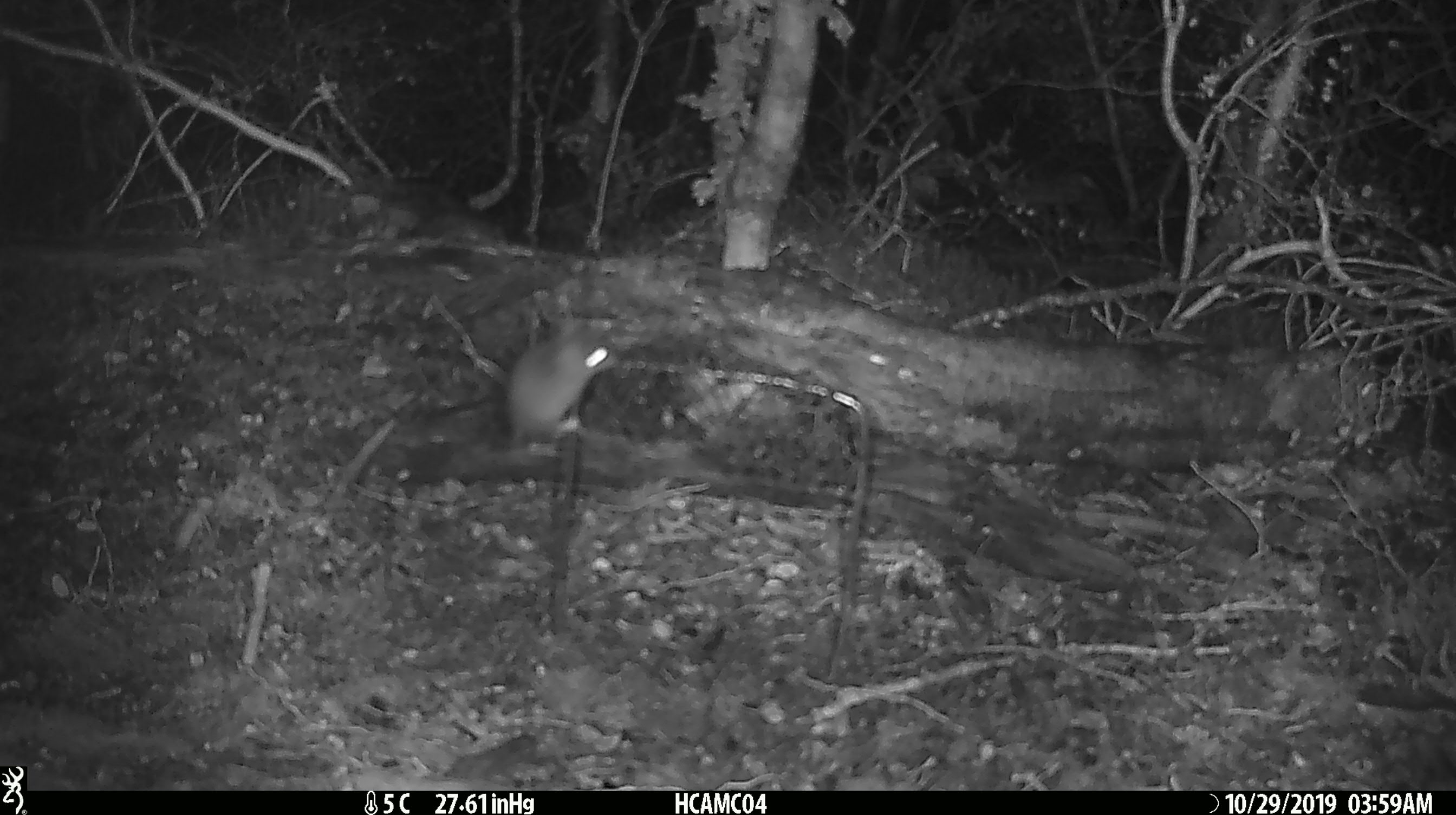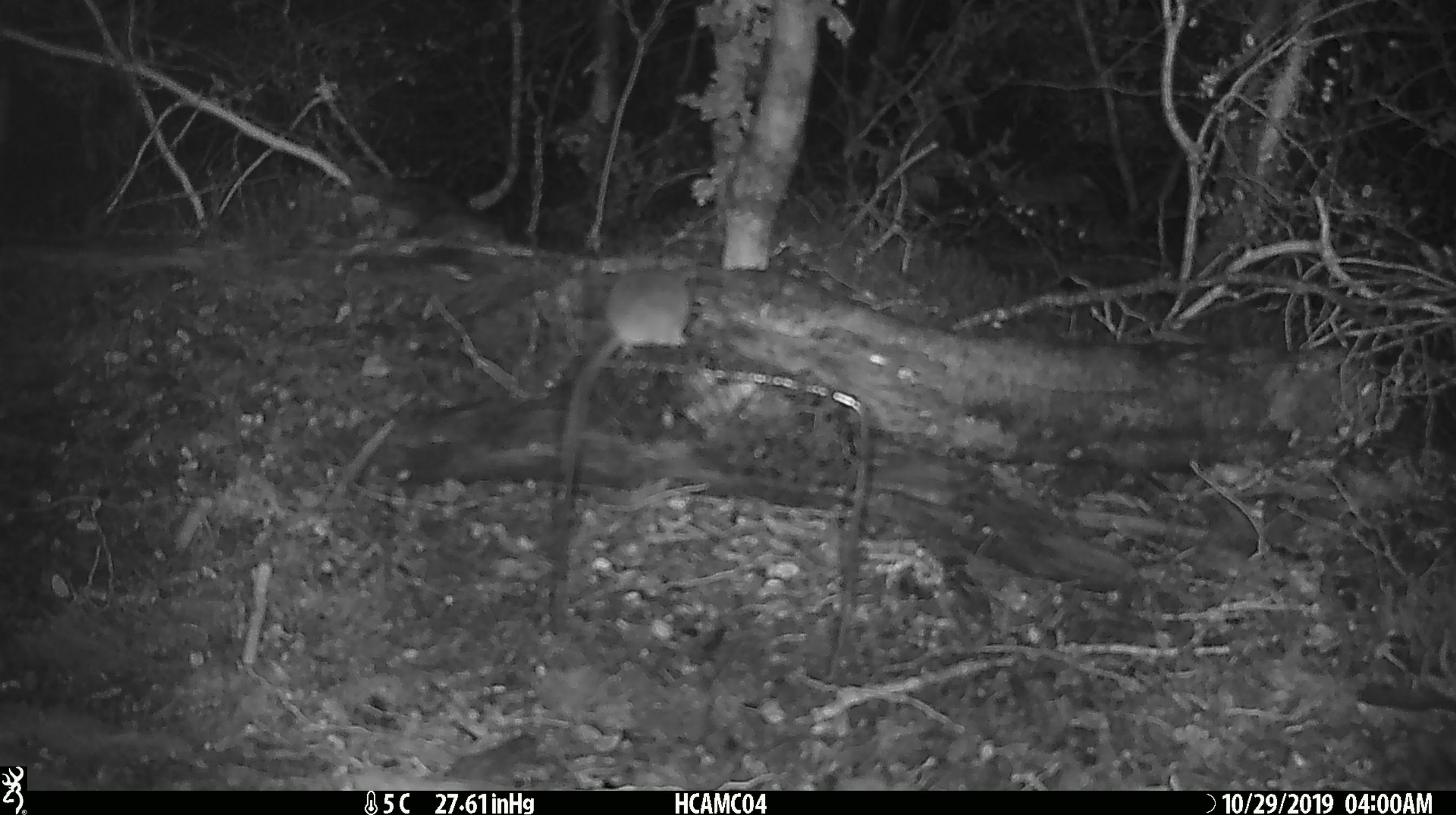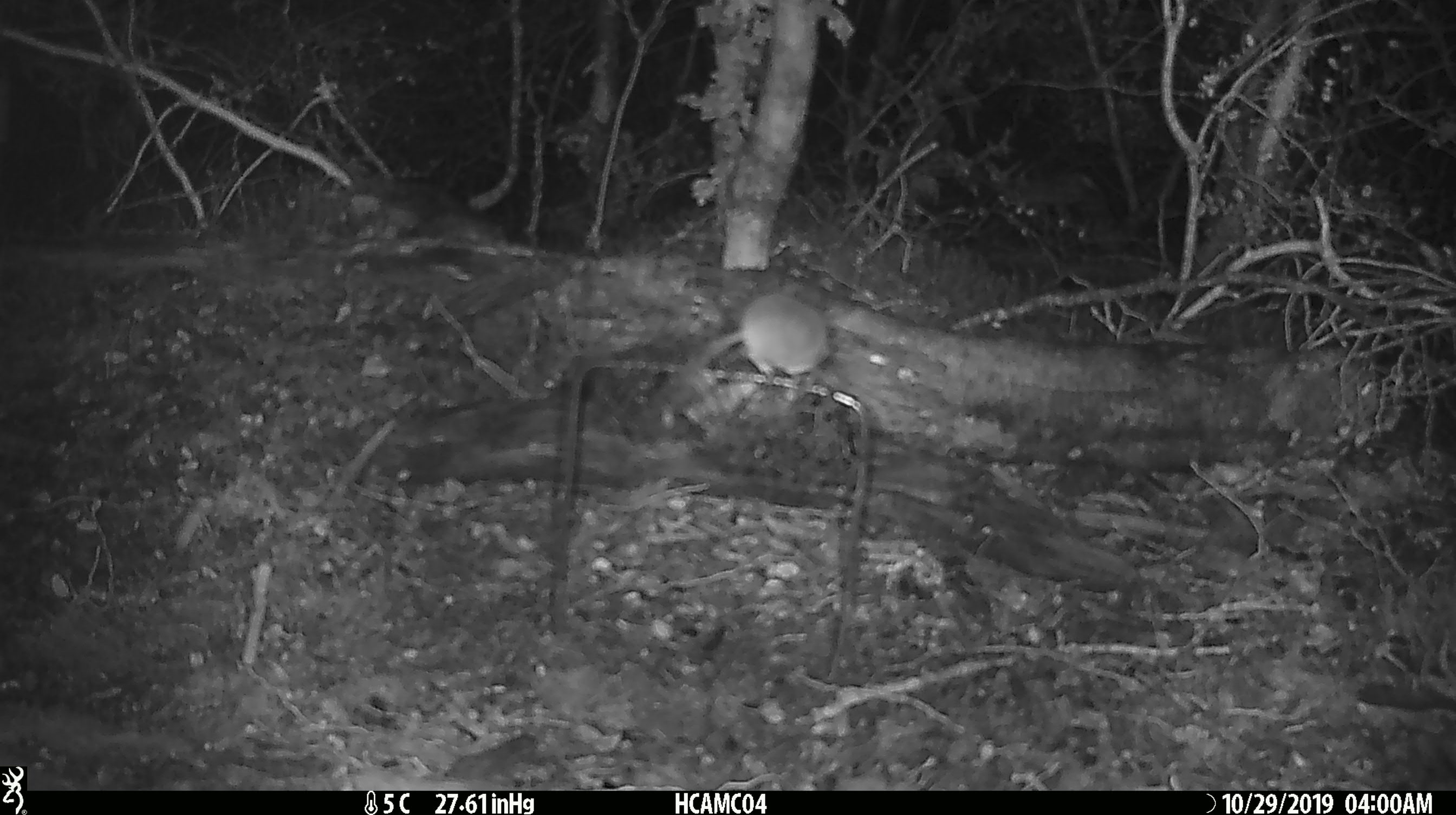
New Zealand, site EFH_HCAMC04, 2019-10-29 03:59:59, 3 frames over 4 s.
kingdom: Animalia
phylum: Chordata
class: Mammalia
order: Rodentia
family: Muridae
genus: Mus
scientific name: Mus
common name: mouse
Mouse (Mus).